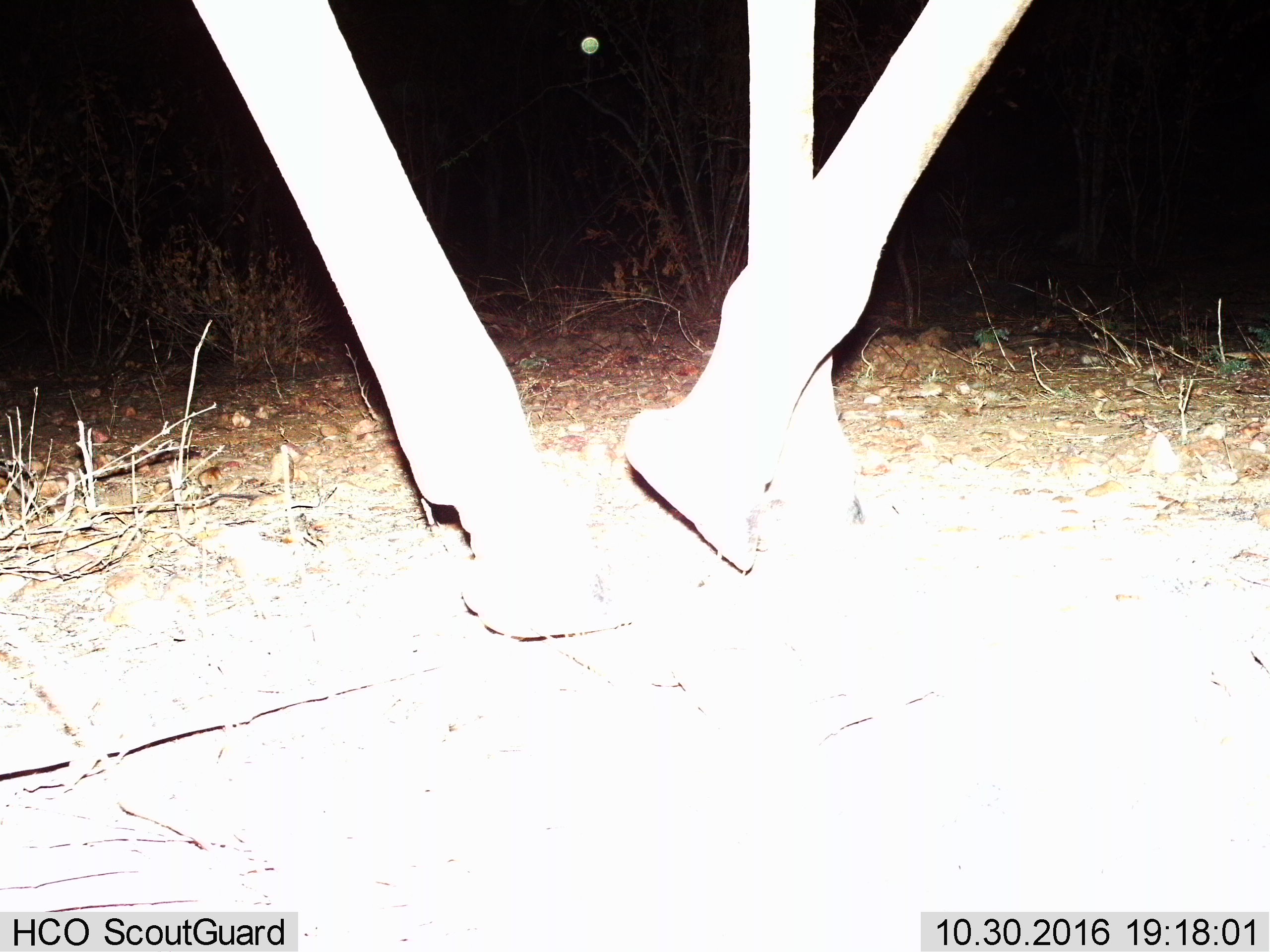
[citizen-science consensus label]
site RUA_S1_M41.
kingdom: Animalia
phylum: Chordata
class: Mammalia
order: Artiodactyla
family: Giraffidae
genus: Giraffa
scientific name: Giraffa camelopardalis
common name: giraffe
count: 1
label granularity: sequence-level